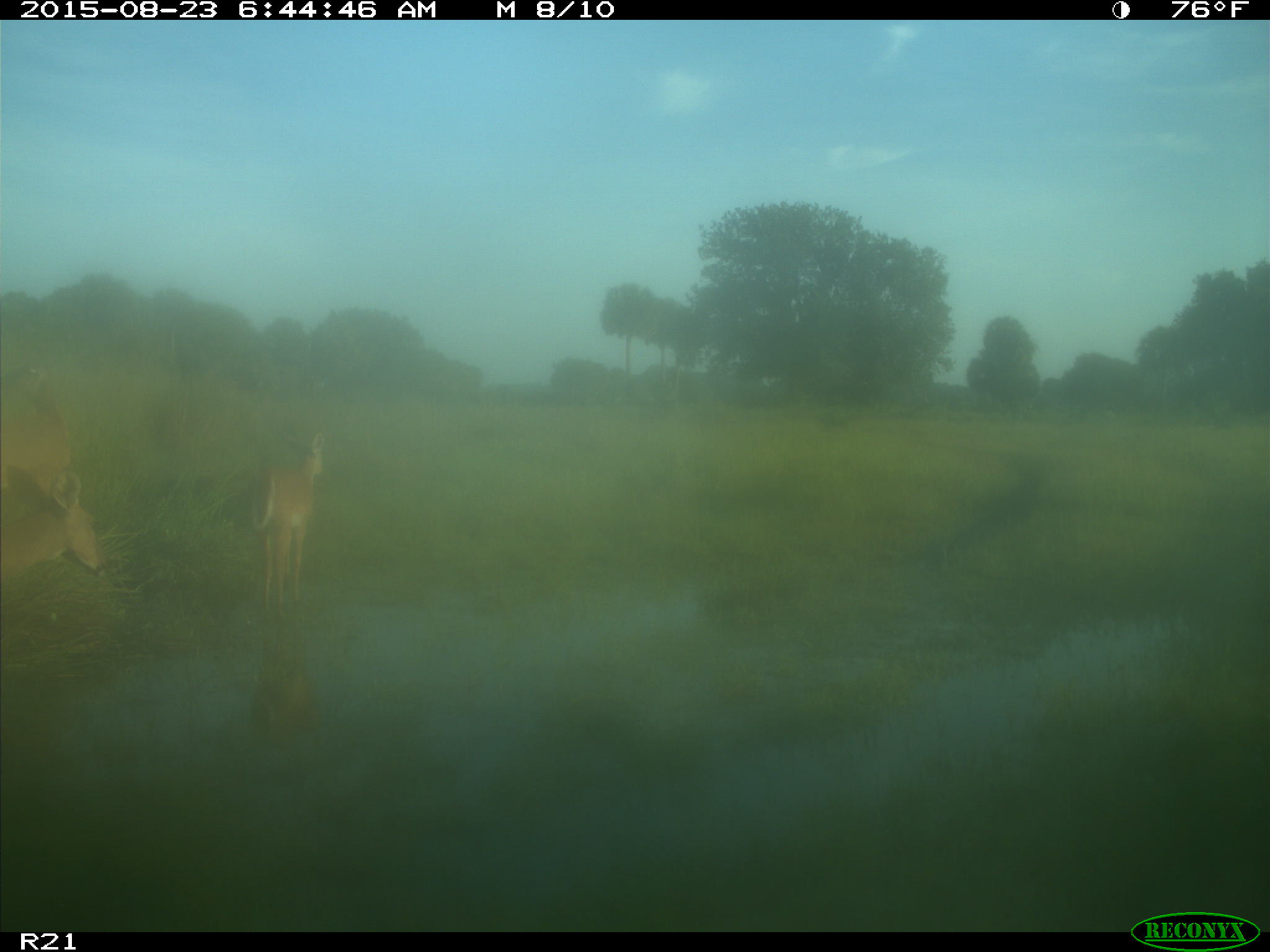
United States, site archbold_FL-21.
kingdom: Animalia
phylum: Chordata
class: Mammalia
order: Artiodactyla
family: Cervidae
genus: Odocoileus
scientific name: Odocoileus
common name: deer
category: unidentified deer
Unidentified deer (deer) (Odocoileus).